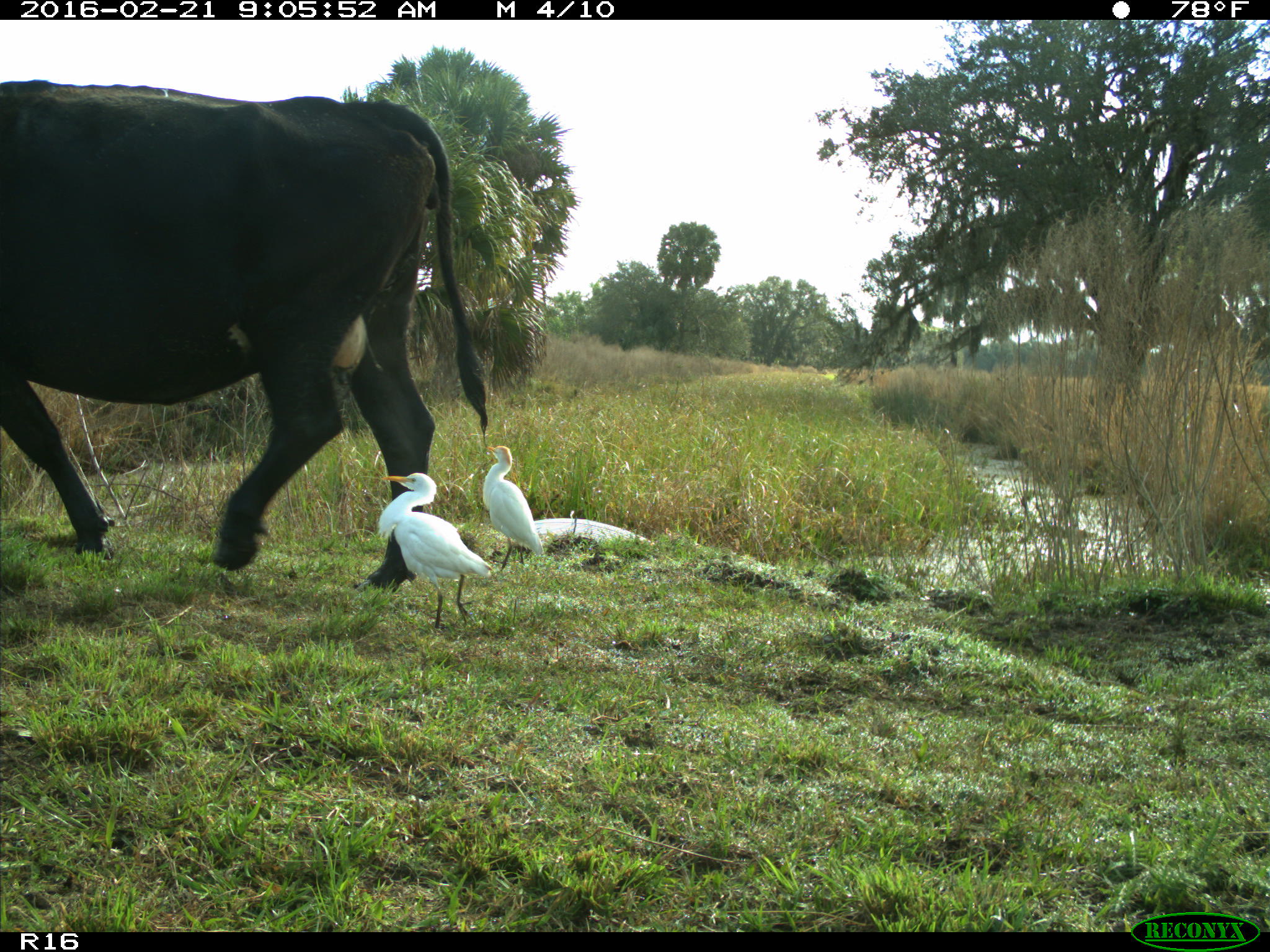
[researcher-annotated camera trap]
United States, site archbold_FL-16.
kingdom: Animalia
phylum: Chordata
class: Mammalia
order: Artiodactyla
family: Bovidae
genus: Bos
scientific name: Bos taurus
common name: domestic cow